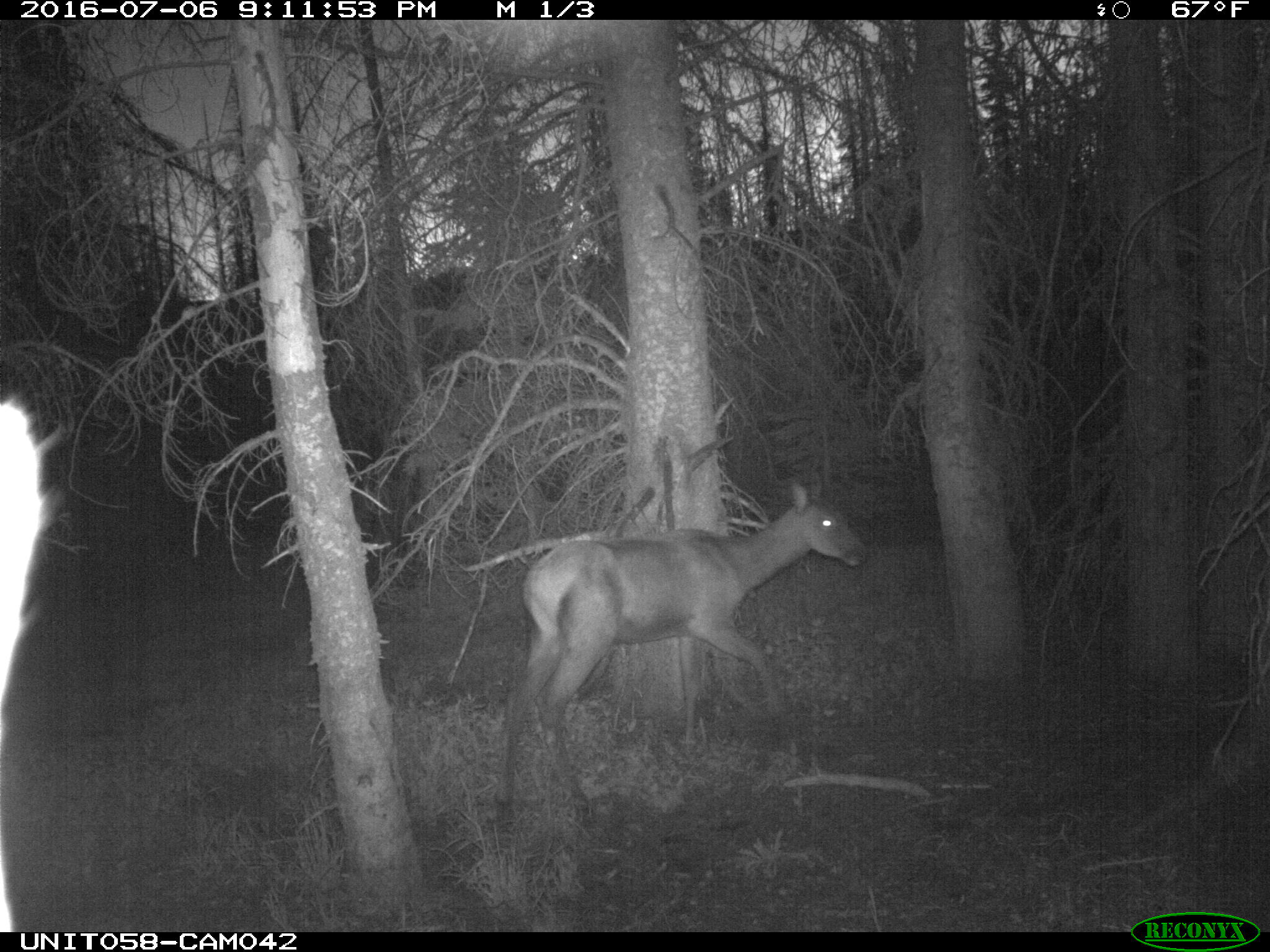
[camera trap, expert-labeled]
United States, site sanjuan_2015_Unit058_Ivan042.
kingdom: Animalia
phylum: Chordata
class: Mammalia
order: Artiodactyla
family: Cervidae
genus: Cervus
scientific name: Cervus elaphus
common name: red deer